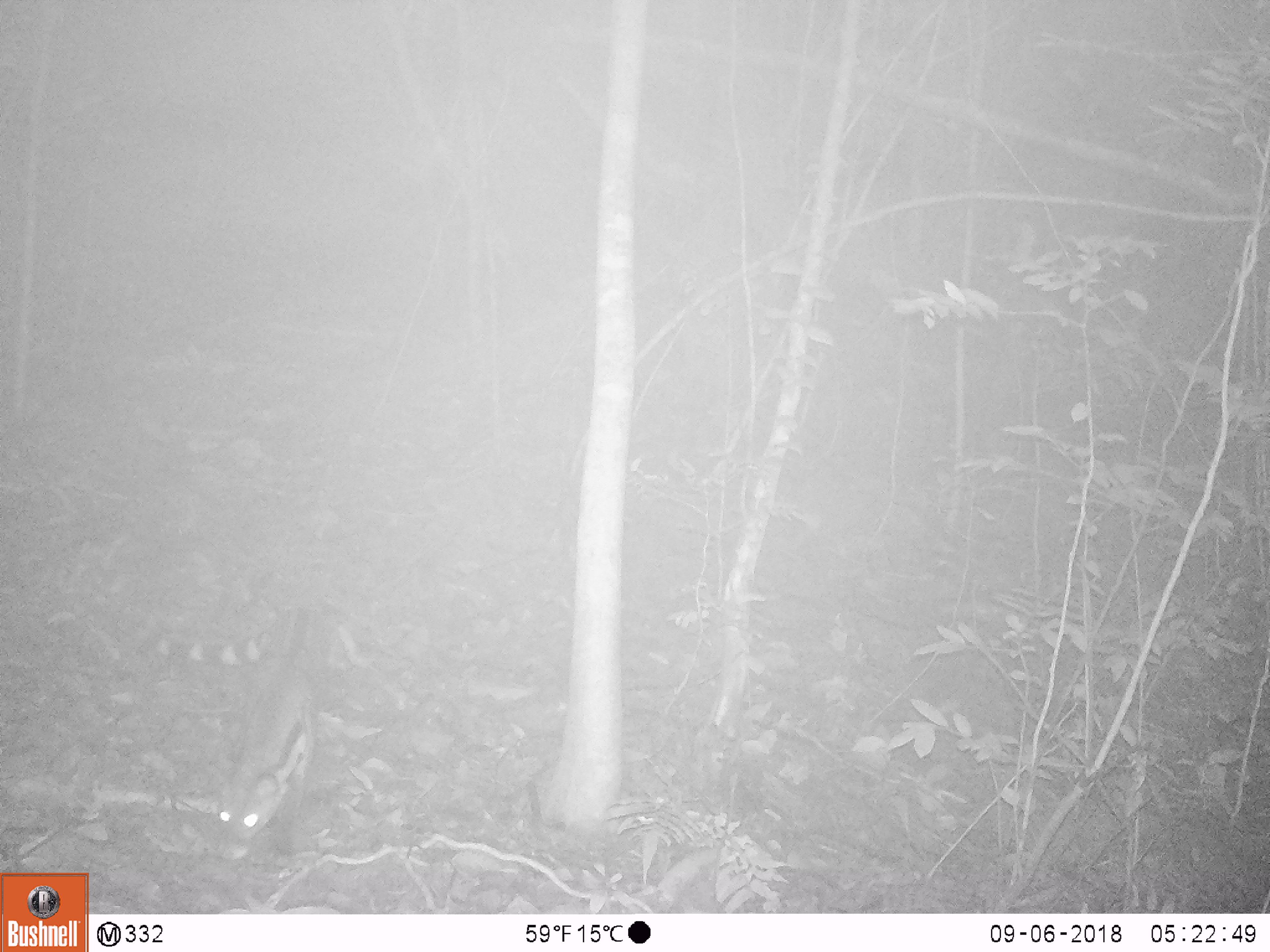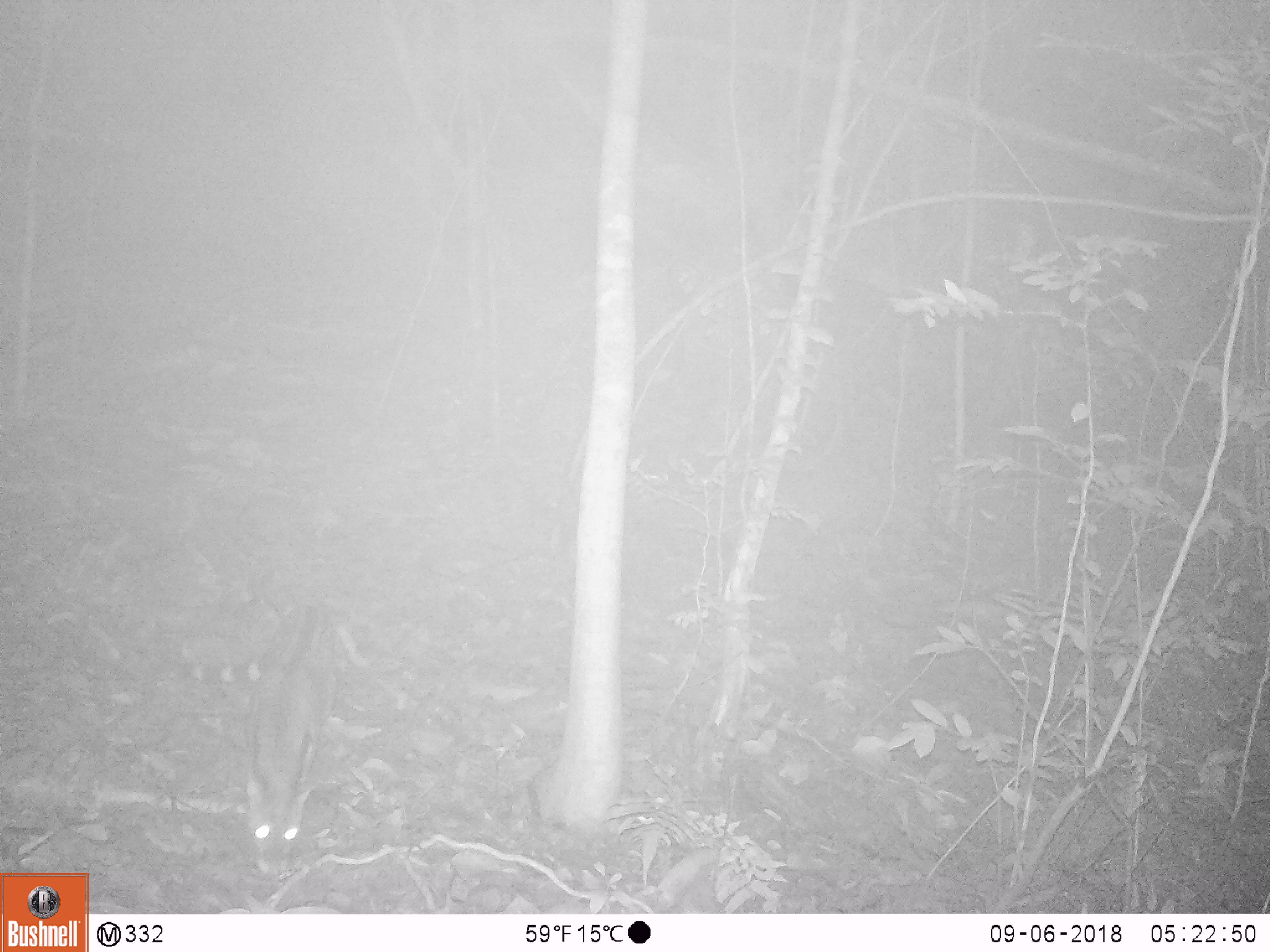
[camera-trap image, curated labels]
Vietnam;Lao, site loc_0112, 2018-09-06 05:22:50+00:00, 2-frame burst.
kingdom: Animalia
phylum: Chordata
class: Mammalia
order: Carnivora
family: Viverridae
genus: Viverra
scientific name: Viverra zibetha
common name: large indian civet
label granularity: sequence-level